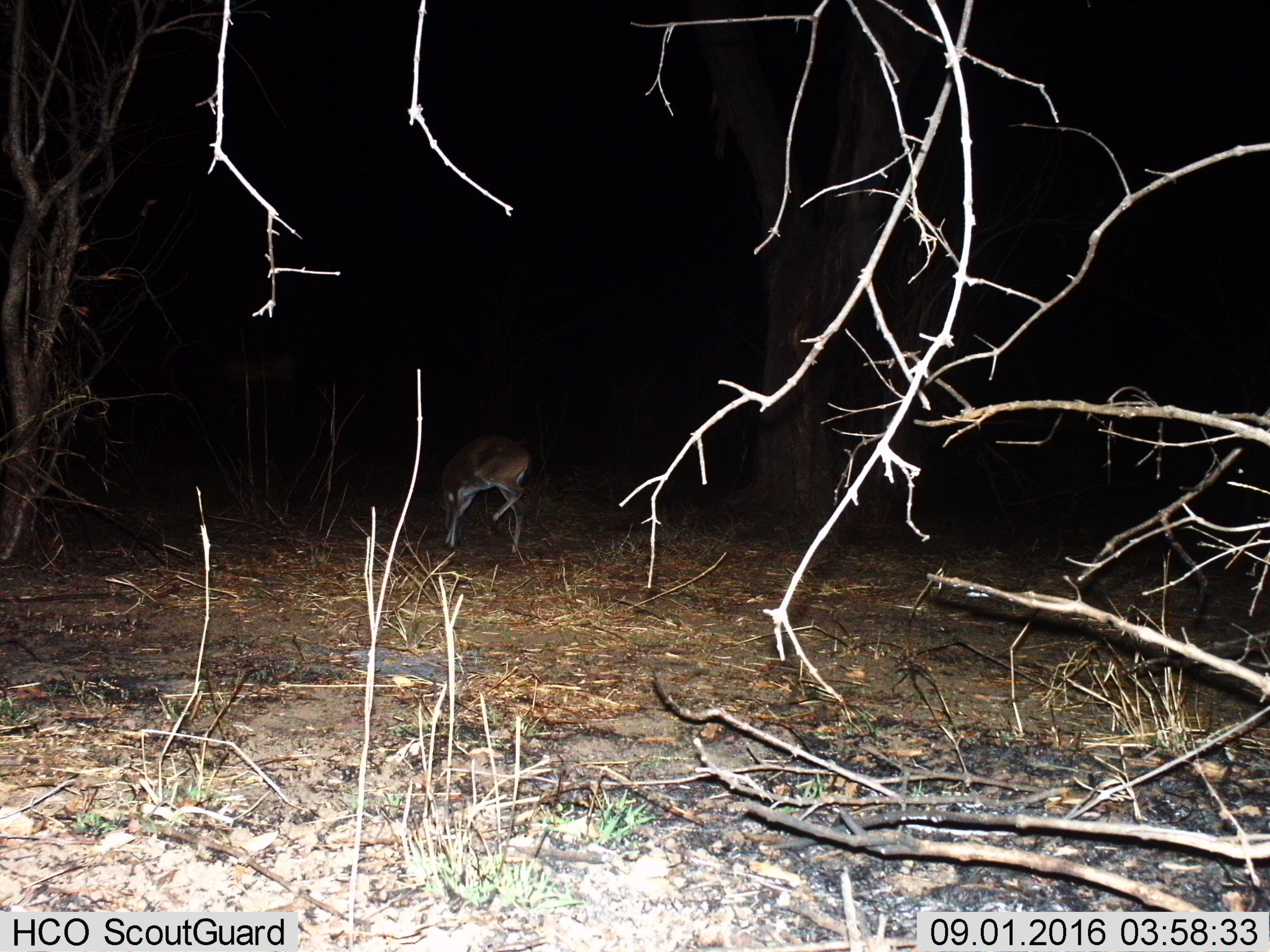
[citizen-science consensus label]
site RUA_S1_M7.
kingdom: Animalia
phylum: Chordata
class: Mammalia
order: Artiodactyla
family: Bovidae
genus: Madoqua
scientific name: Madoqua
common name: dik-dik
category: dikdik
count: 1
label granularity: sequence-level